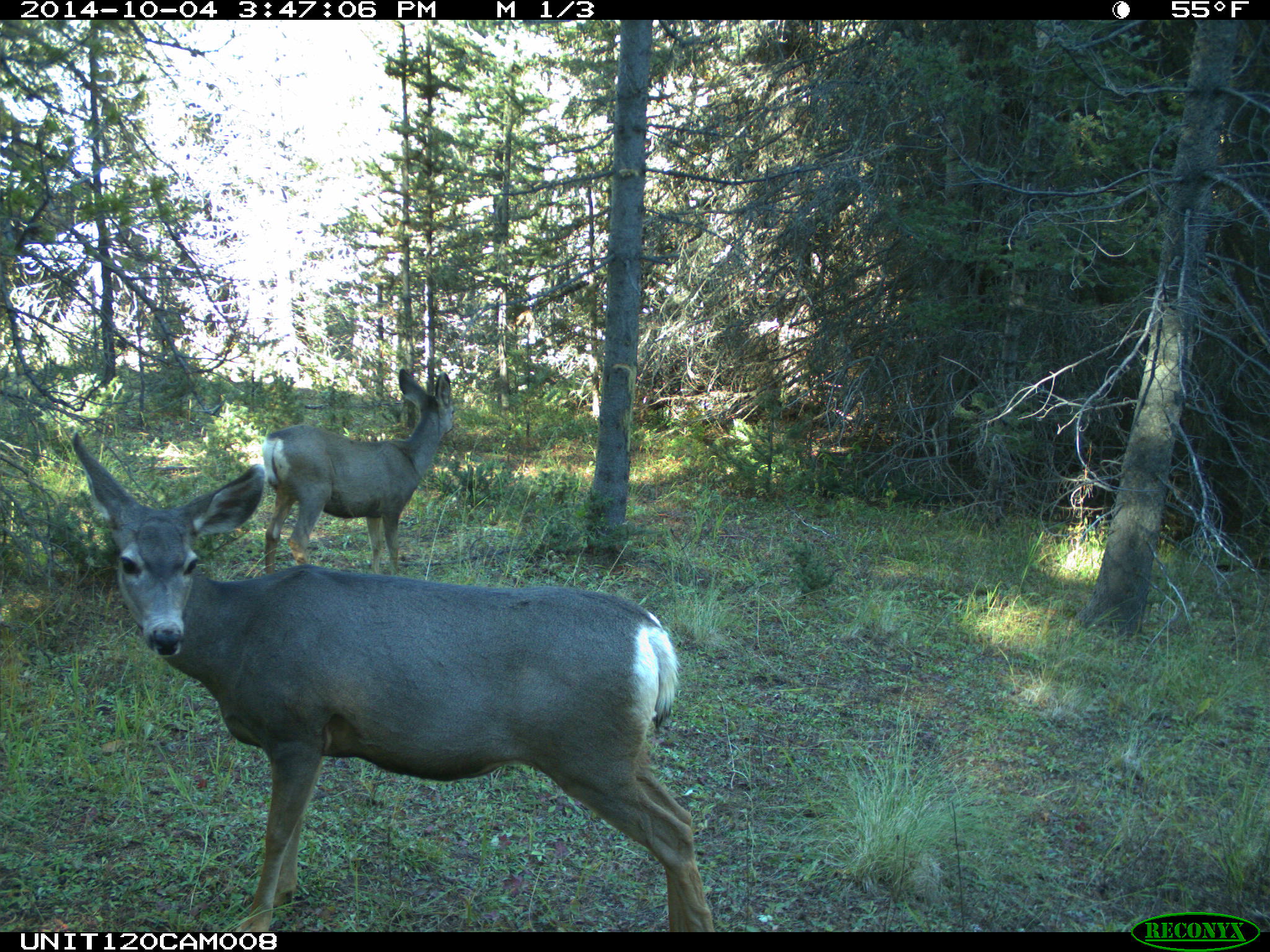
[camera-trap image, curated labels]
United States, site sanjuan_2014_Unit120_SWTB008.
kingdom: Animalia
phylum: Chordata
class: Mammalia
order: Artiodactyla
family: Cervidae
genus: Odocoileus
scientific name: Odocoileus hemionus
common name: mule deer